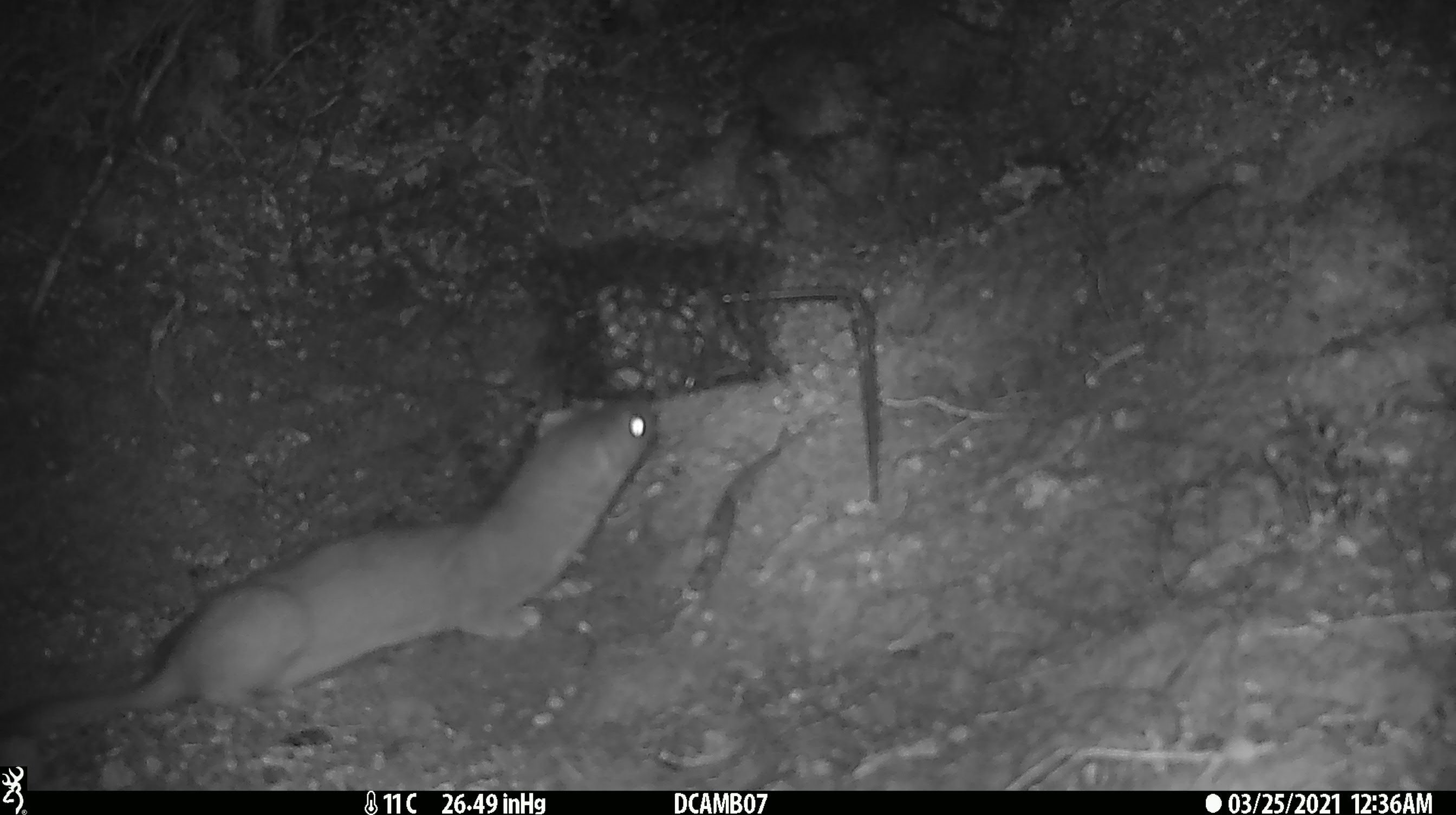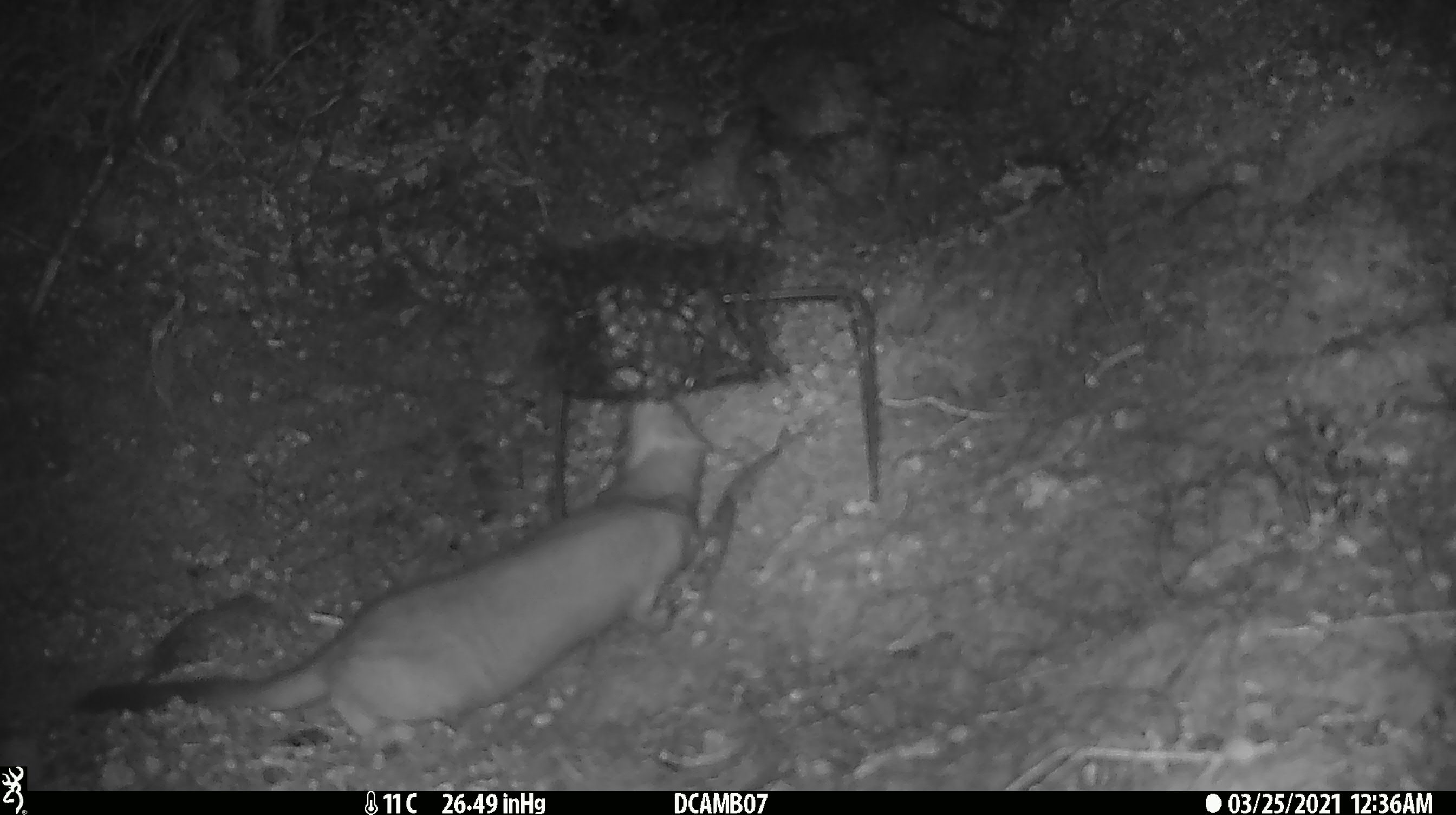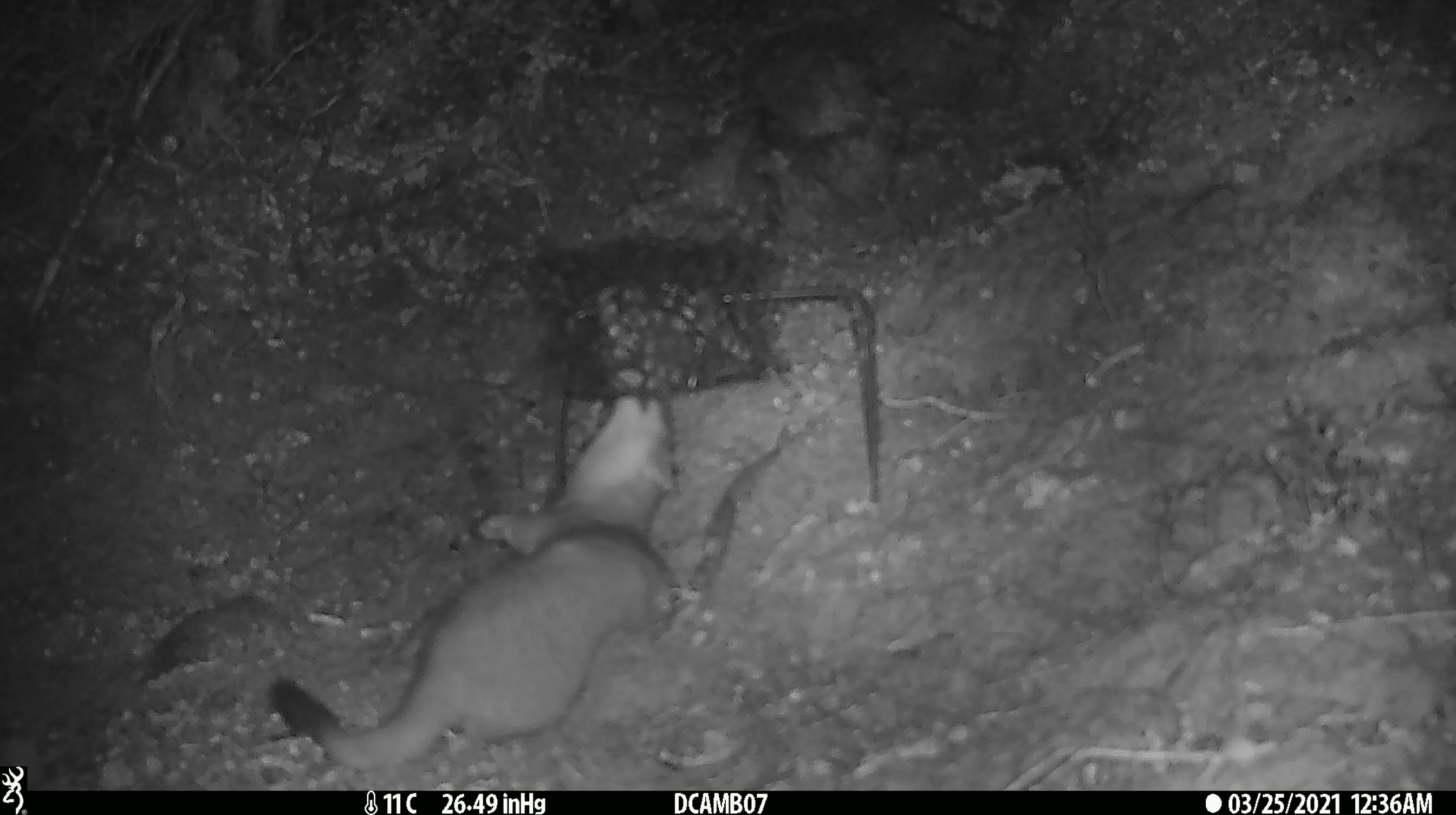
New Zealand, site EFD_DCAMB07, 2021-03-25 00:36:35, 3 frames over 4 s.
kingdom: Animalia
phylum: Chordata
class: Mammalia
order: Carnivora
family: Mustelidae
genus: Mustela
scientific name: Mustela erminea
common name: stoat